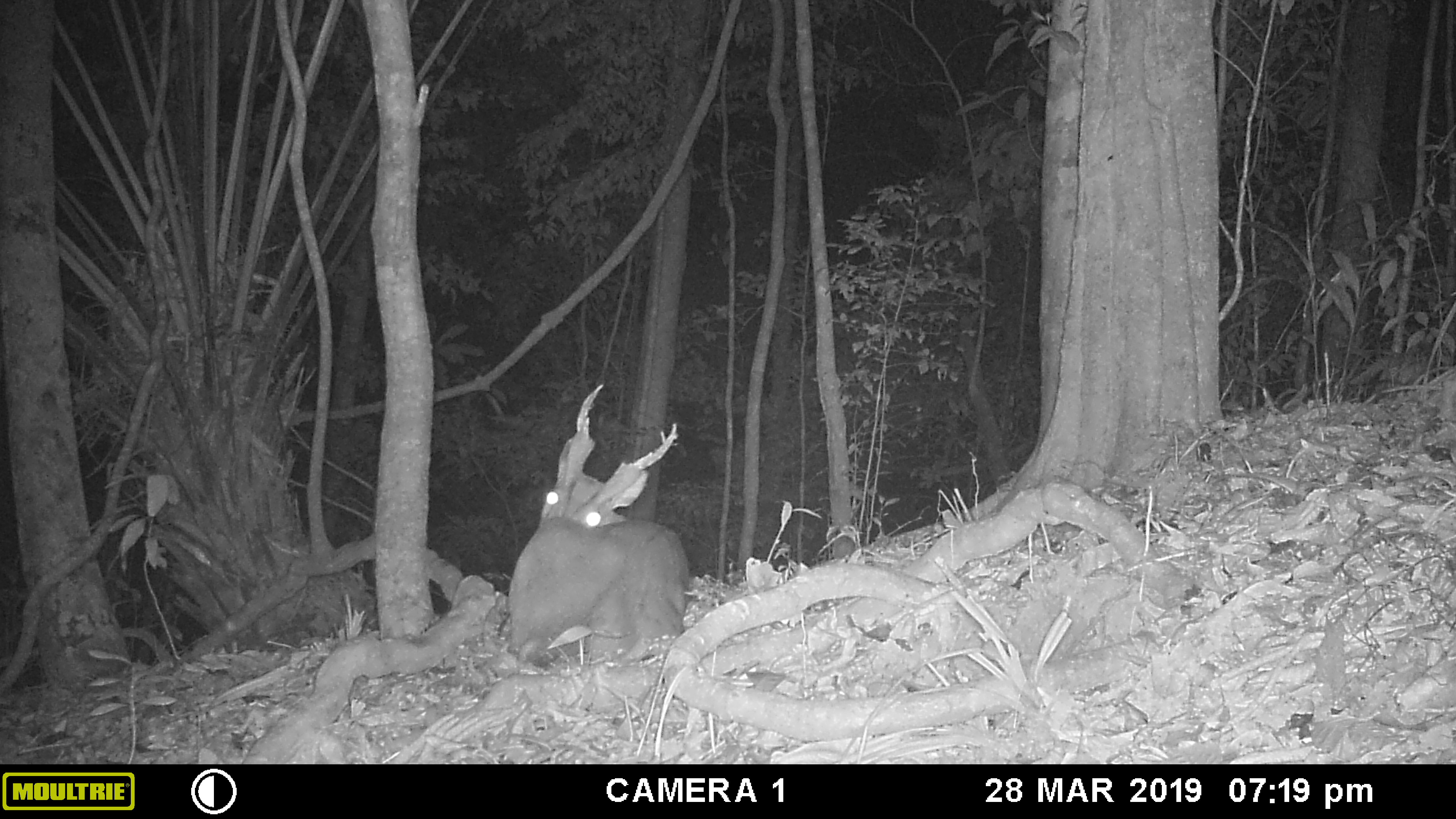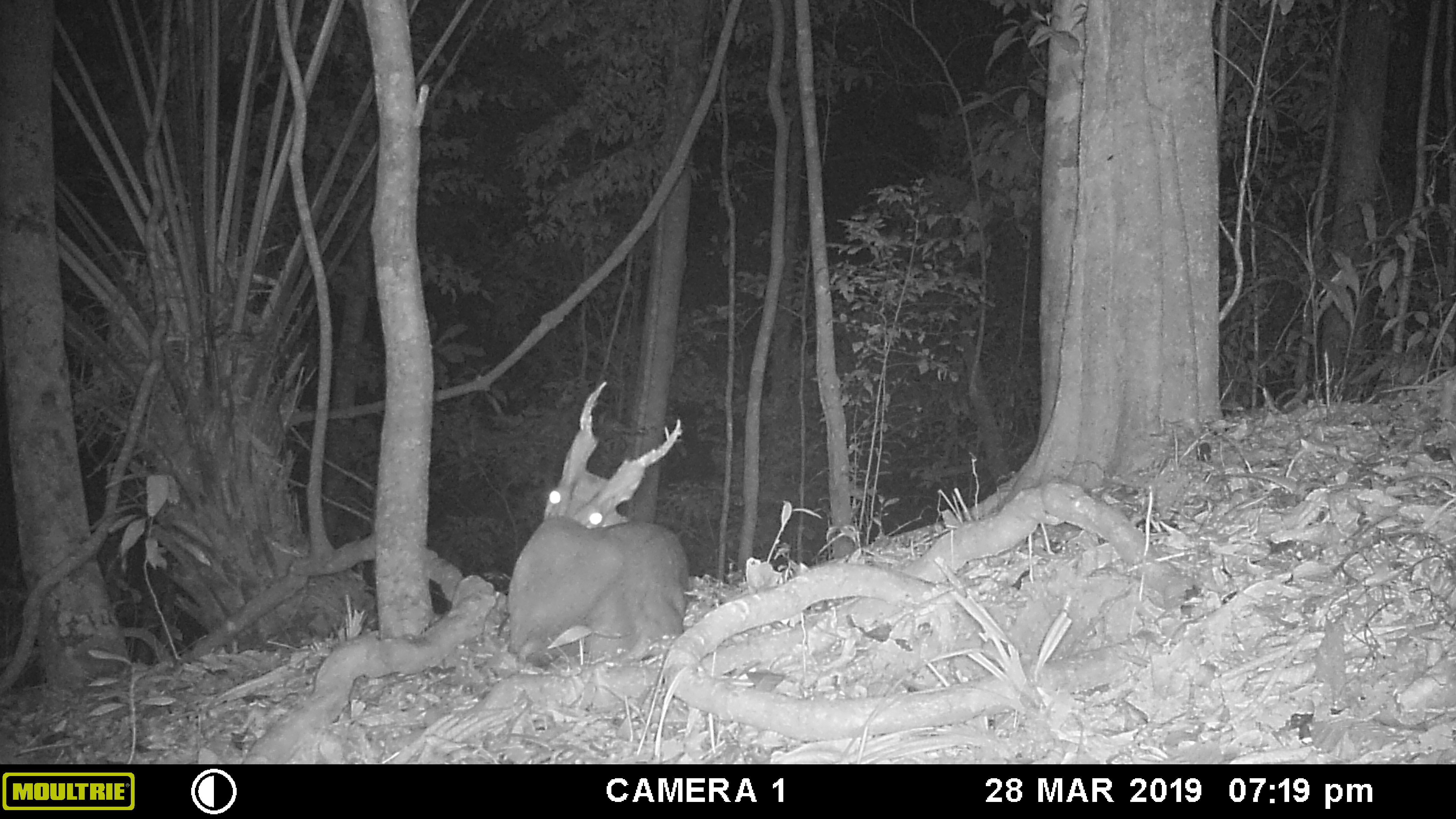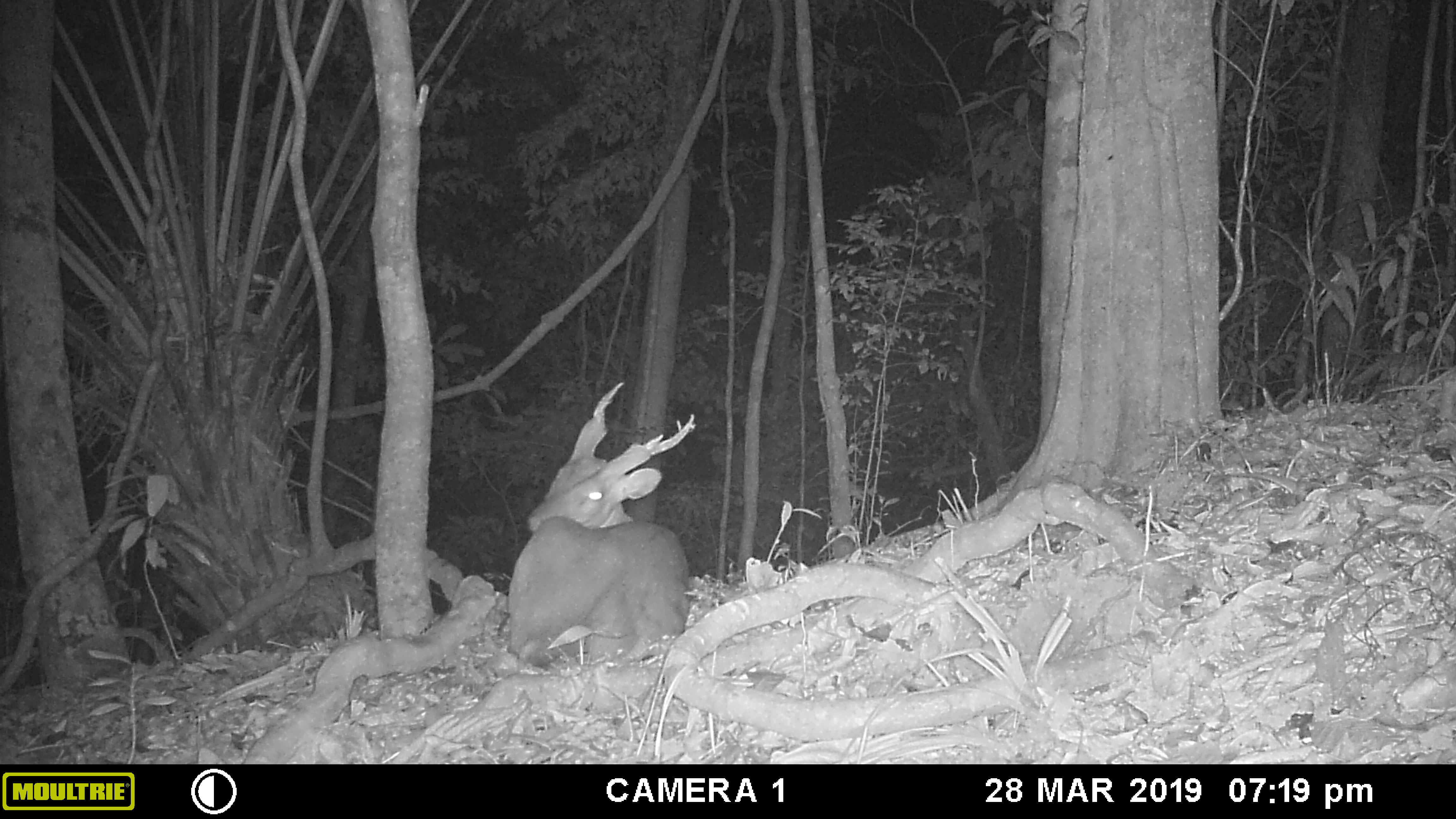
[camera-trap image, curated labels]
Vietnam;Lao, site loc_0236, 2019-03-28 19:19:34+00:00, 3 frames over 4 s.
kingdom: Animalia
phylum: Chordata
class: Mammalia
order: Artiodactyla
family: Cervidae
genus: Muntiacus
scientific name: Muntiacus vuquangensis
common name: large-antlered muntjac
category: large antlered muntjac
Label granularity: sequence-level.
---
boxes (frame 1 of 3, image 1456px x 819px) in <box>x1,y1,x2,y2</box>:
large antlered muntjac: <box>508,383,691,662</box>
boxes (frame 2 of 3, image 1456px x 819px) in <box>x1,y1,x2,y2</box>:
large antlered muntjac: <box>508,380,689,661</box>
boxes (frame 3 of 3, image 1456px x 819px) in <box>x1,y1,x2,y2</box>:
large antlered muntjac: <box>507,381,695,668</box>